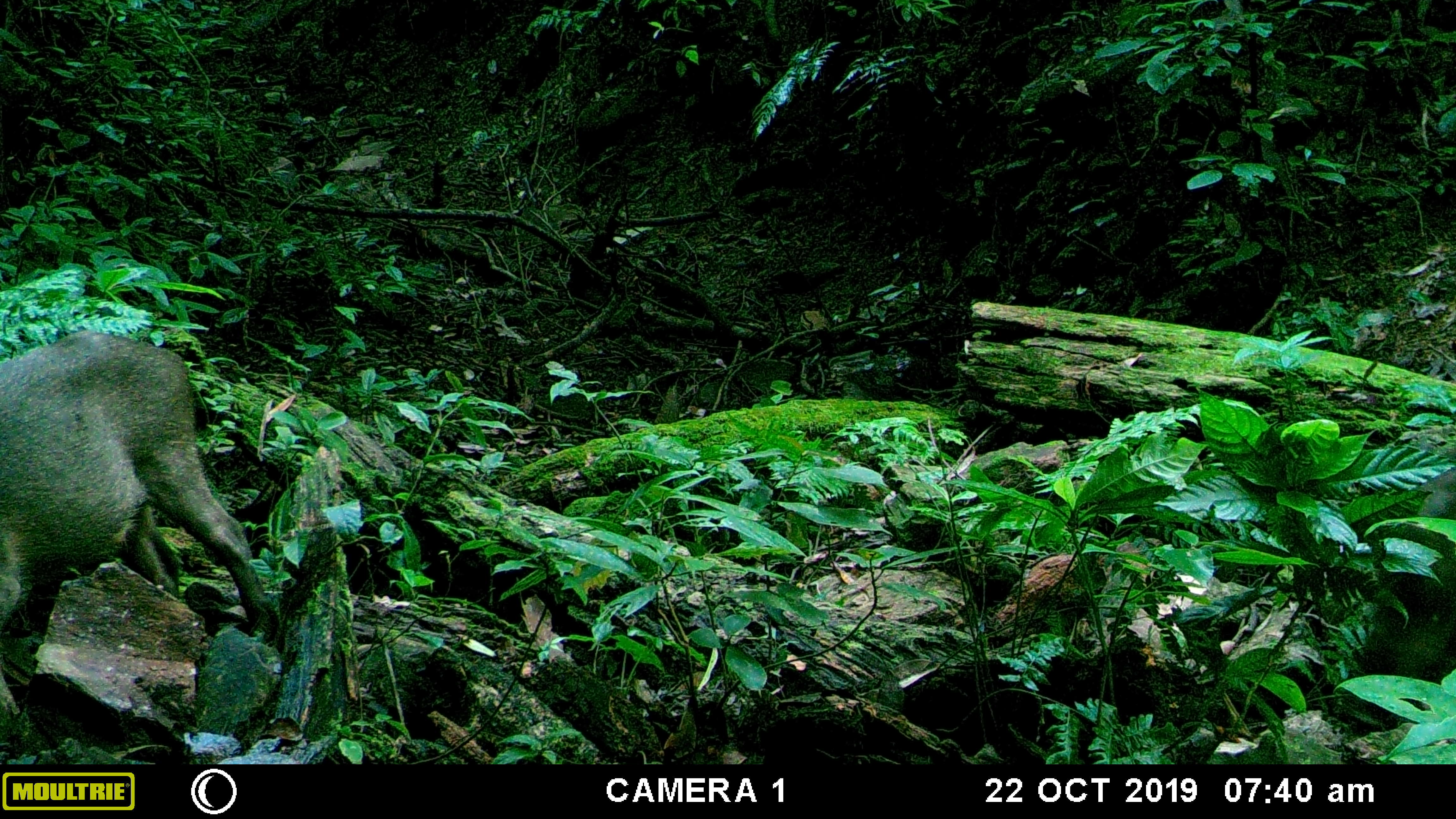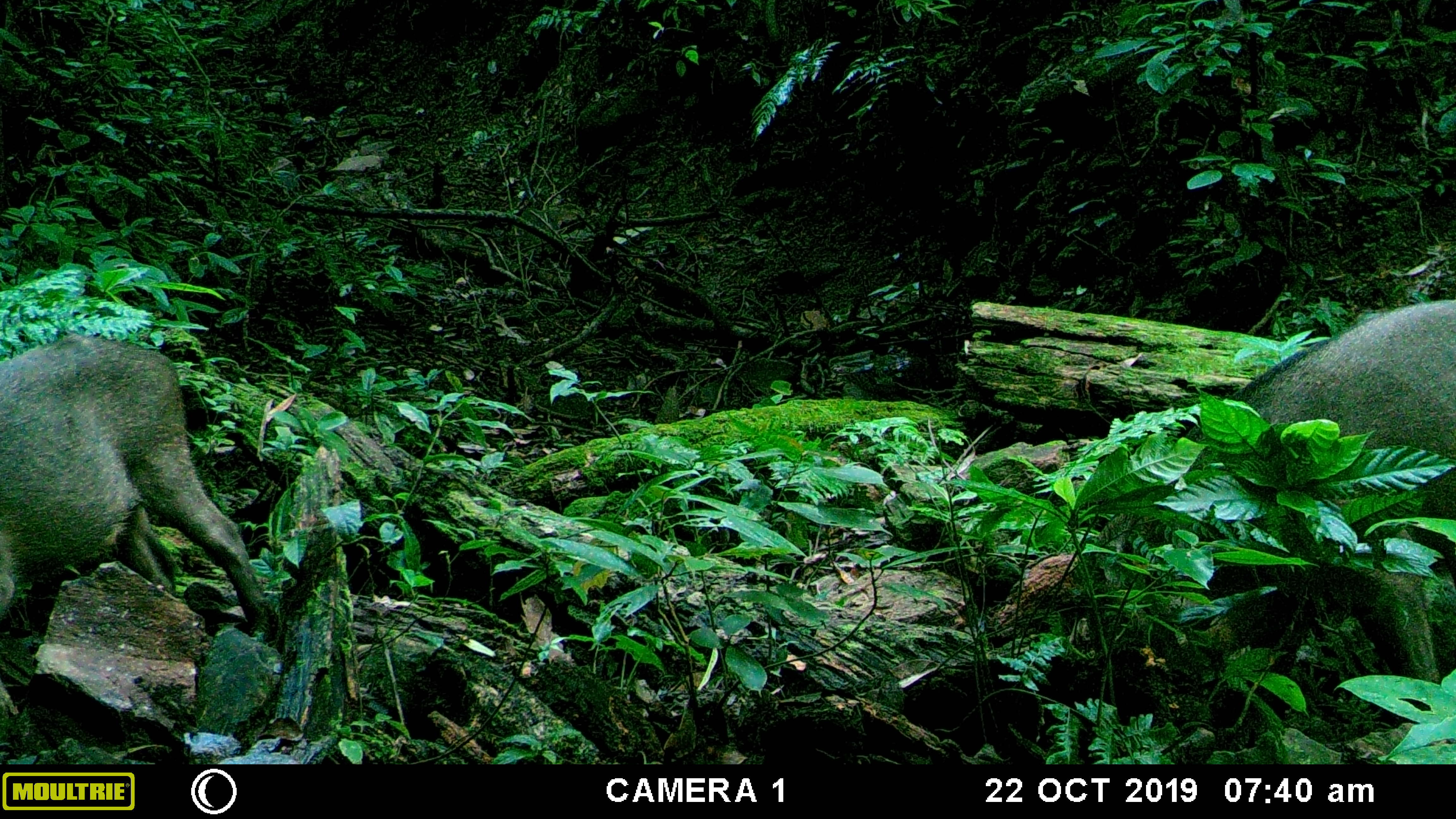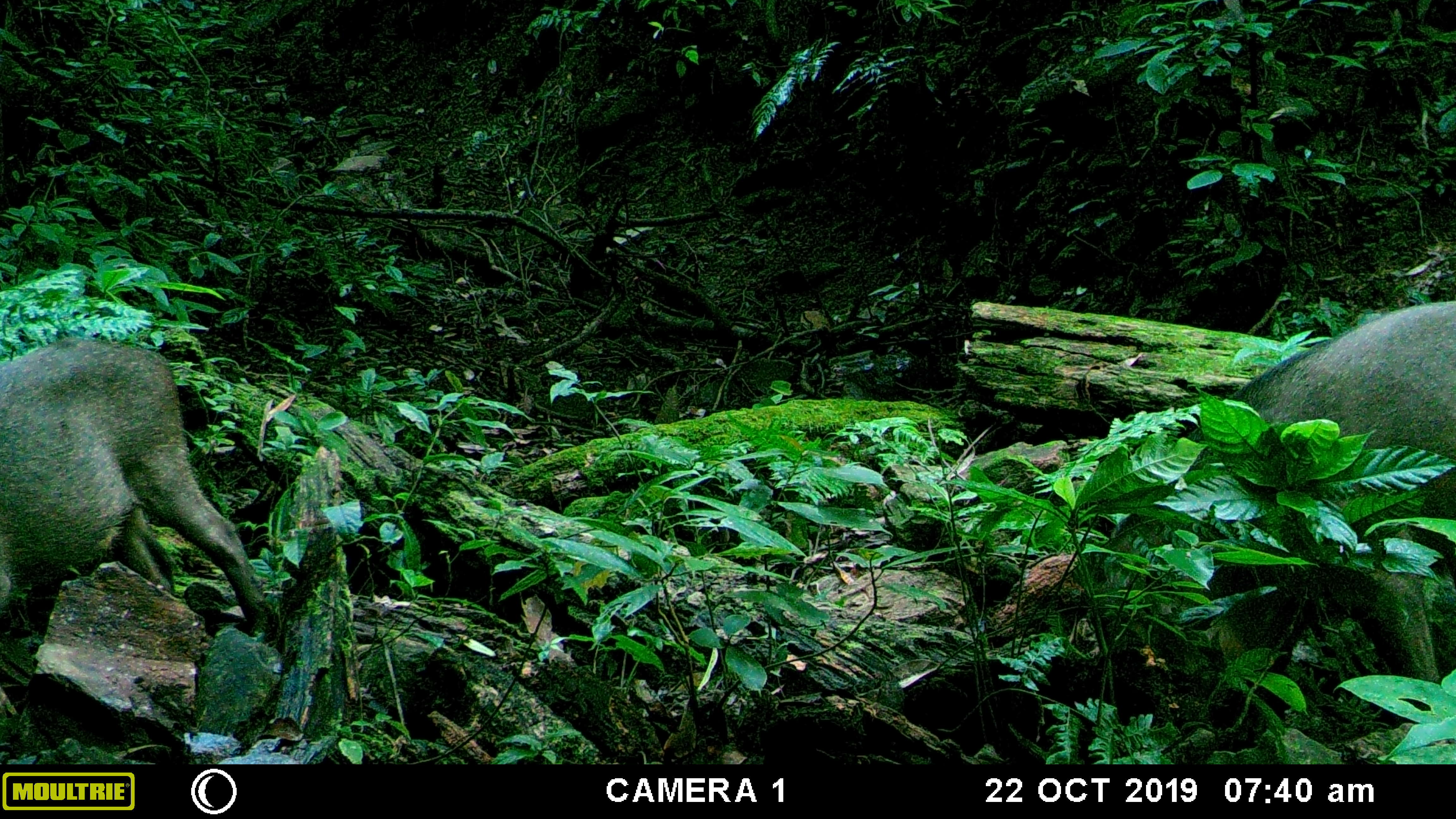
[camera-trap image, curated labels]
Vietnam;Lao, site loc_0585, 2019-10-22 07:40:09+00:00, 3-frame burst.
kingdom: Animalia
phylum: Chordata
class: Mammalia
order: Artiodactyla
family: Suidae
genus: Sus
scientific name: Sus scrofa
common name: eurasian wild pig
Eurasian wild pig (Sus scrofa). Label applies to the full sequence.